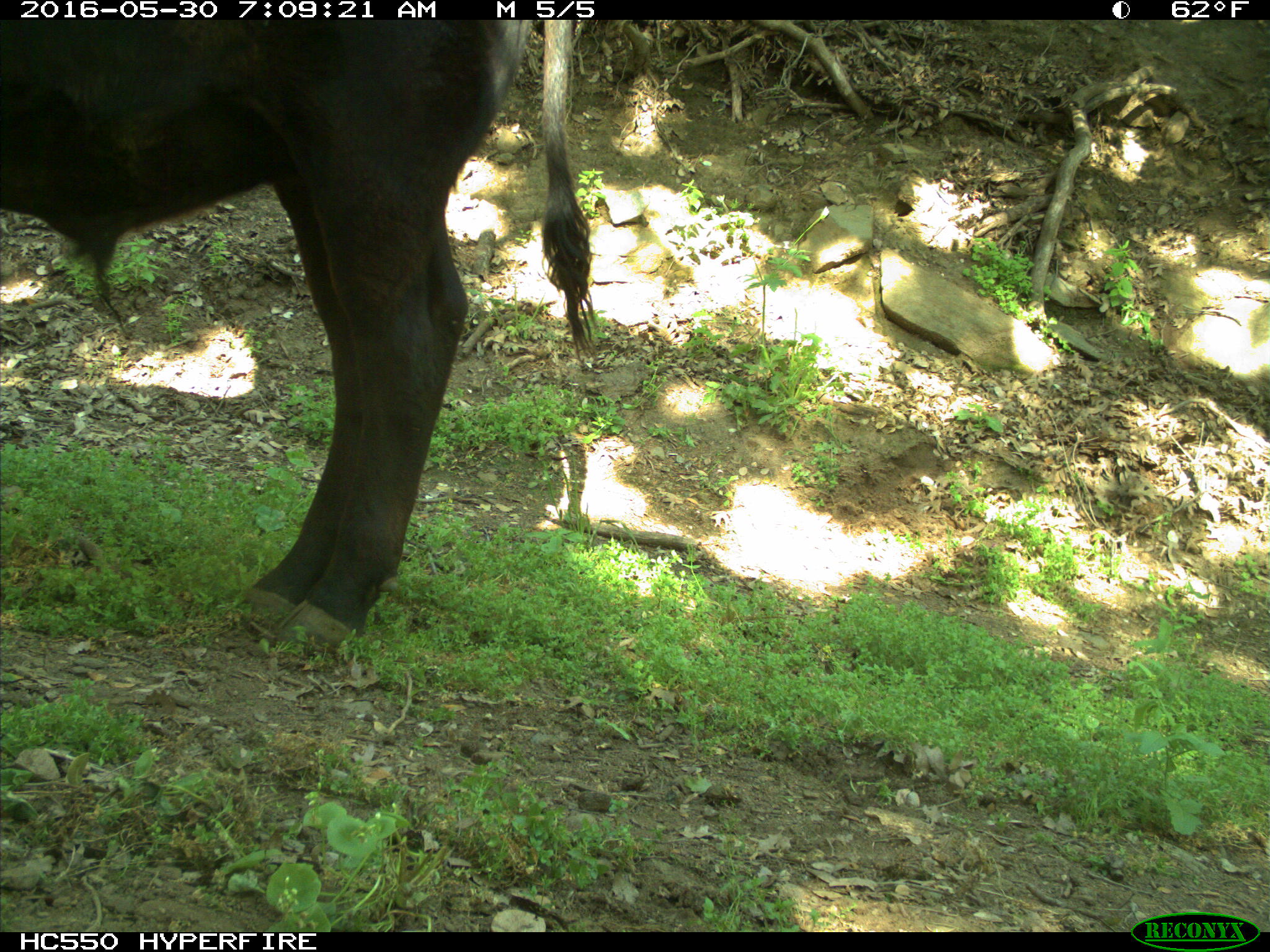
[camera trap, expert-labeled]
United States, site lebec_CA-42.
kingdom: Animalia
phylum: Chordata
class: Mammalia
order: Artiodactyla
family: Bovidae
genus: Bos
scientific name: Bos taurus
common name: domestic cow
Bos taurus (domestic cow).